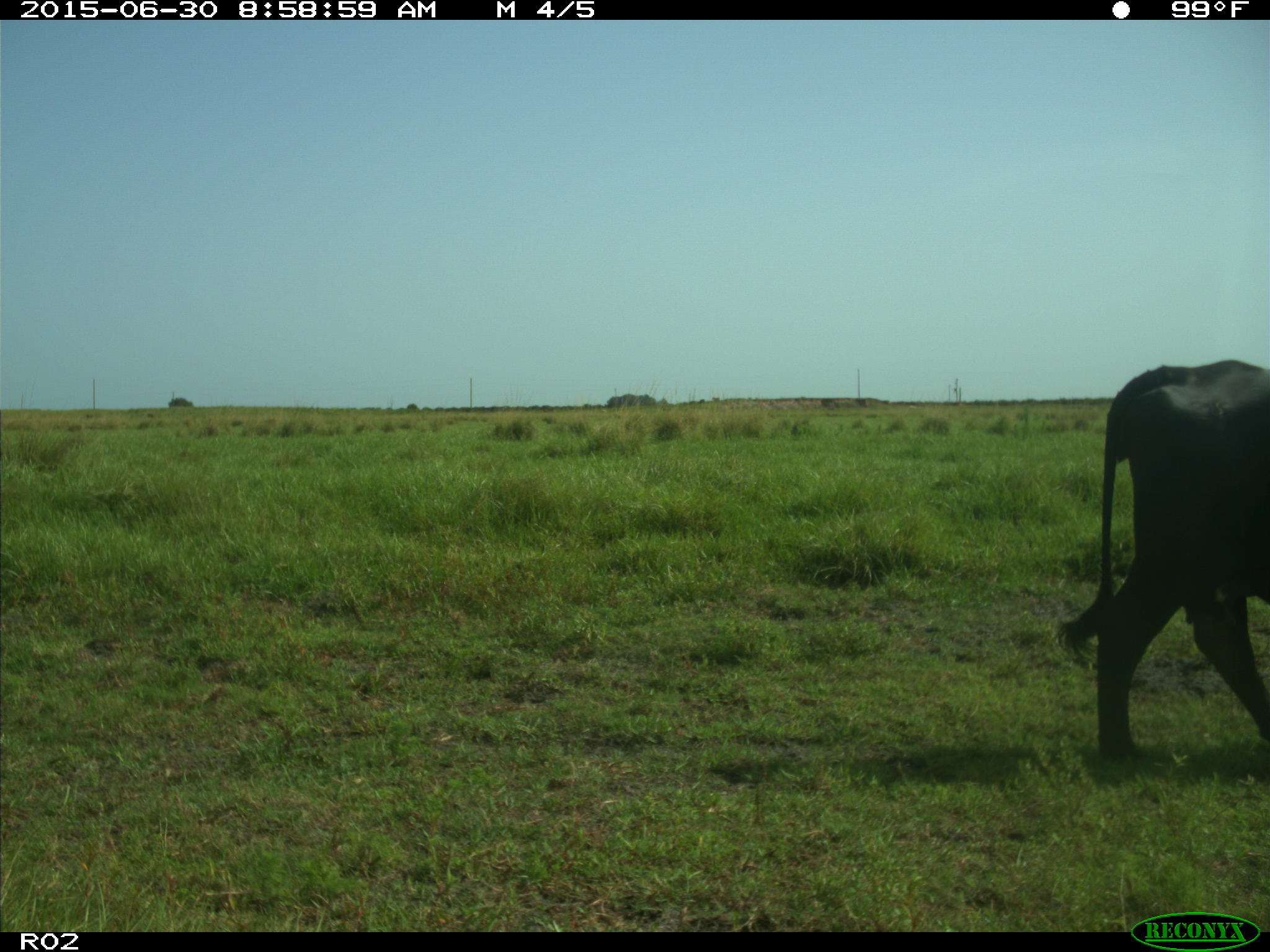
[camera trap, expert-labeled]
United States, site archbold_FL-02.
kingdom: Animalia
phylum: Chordata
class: Mammalia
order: Artiodactyla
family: Bovidae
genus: Bos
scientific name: Bos taurus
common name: domestic cow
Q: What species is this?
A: Bos taurus (domestic cow).